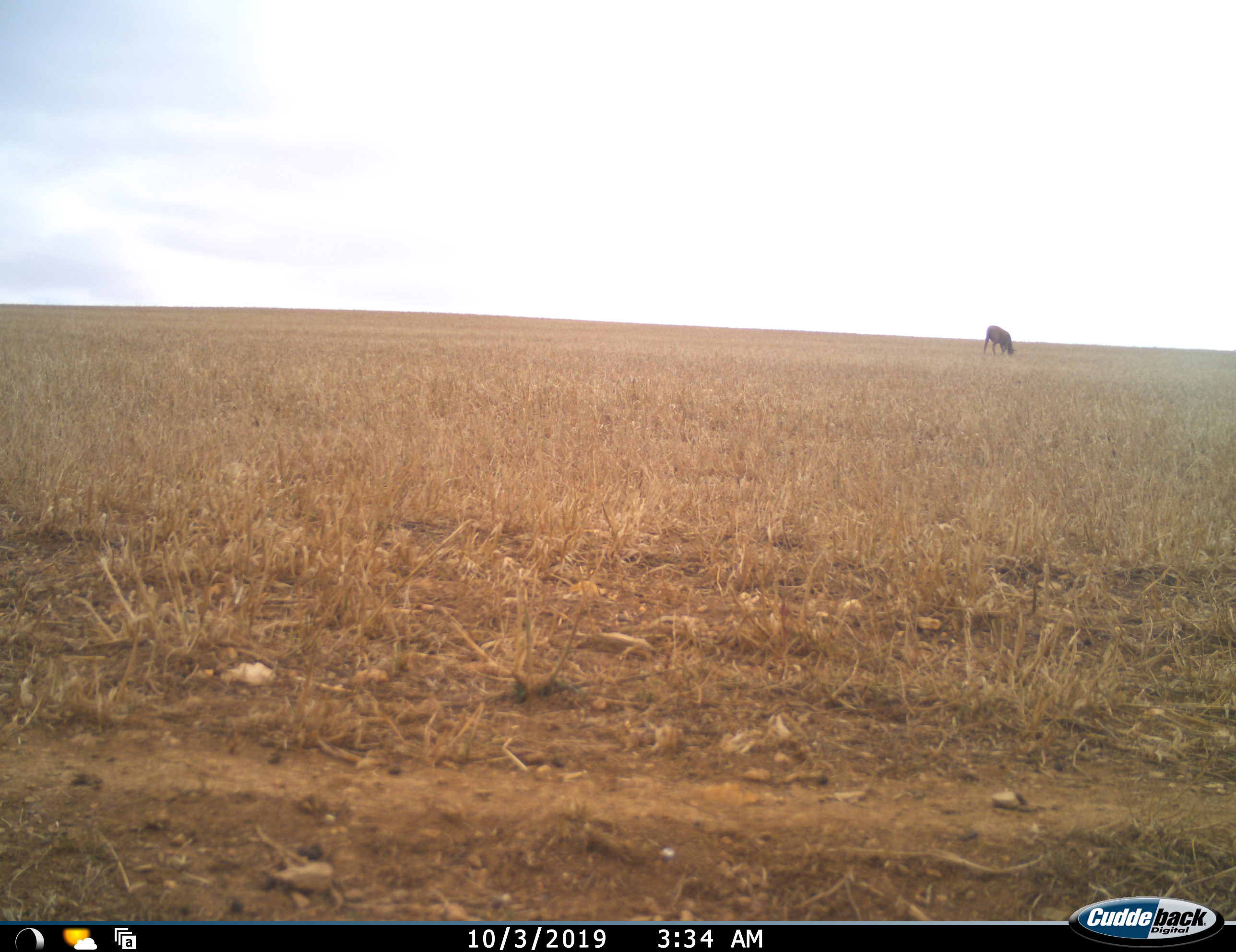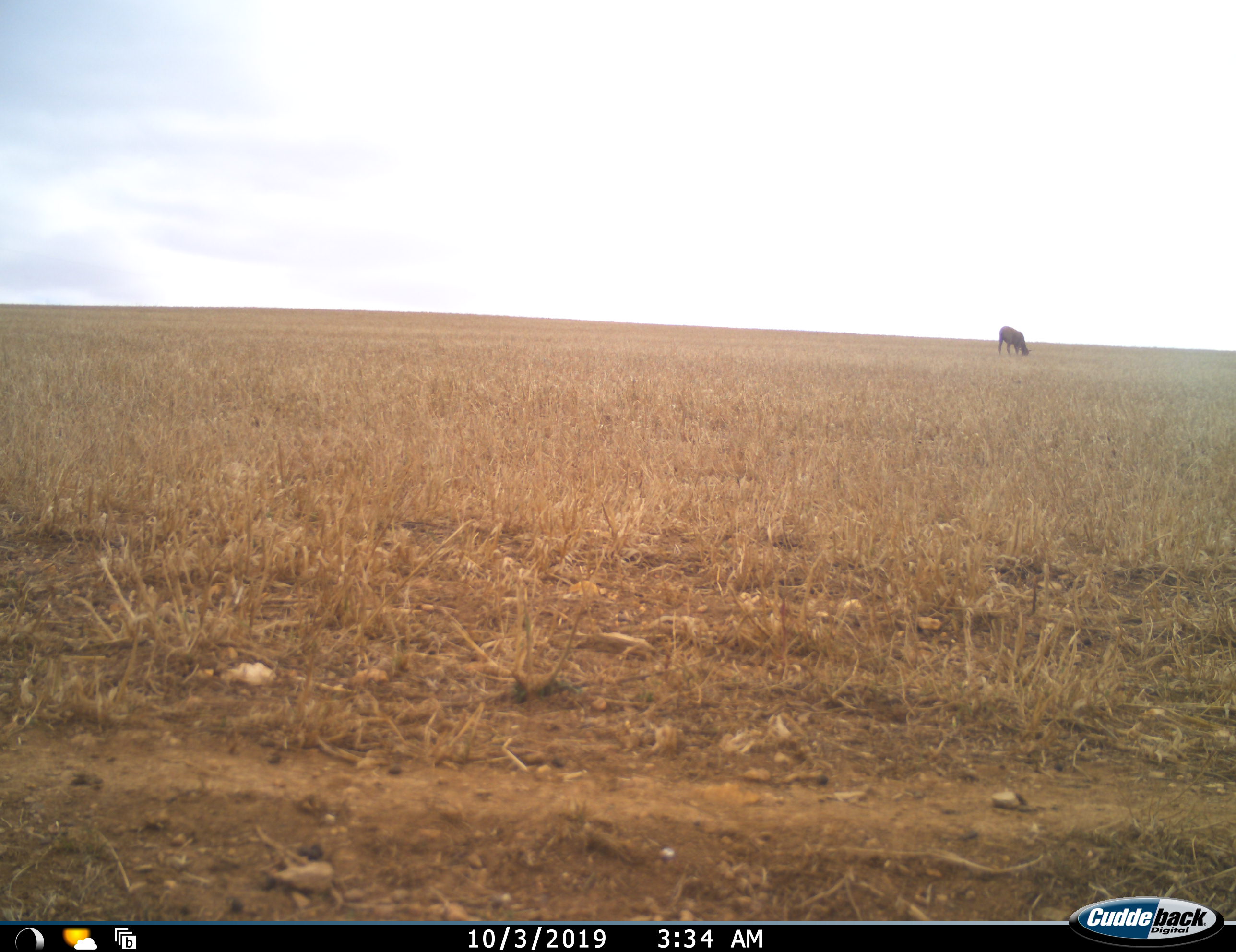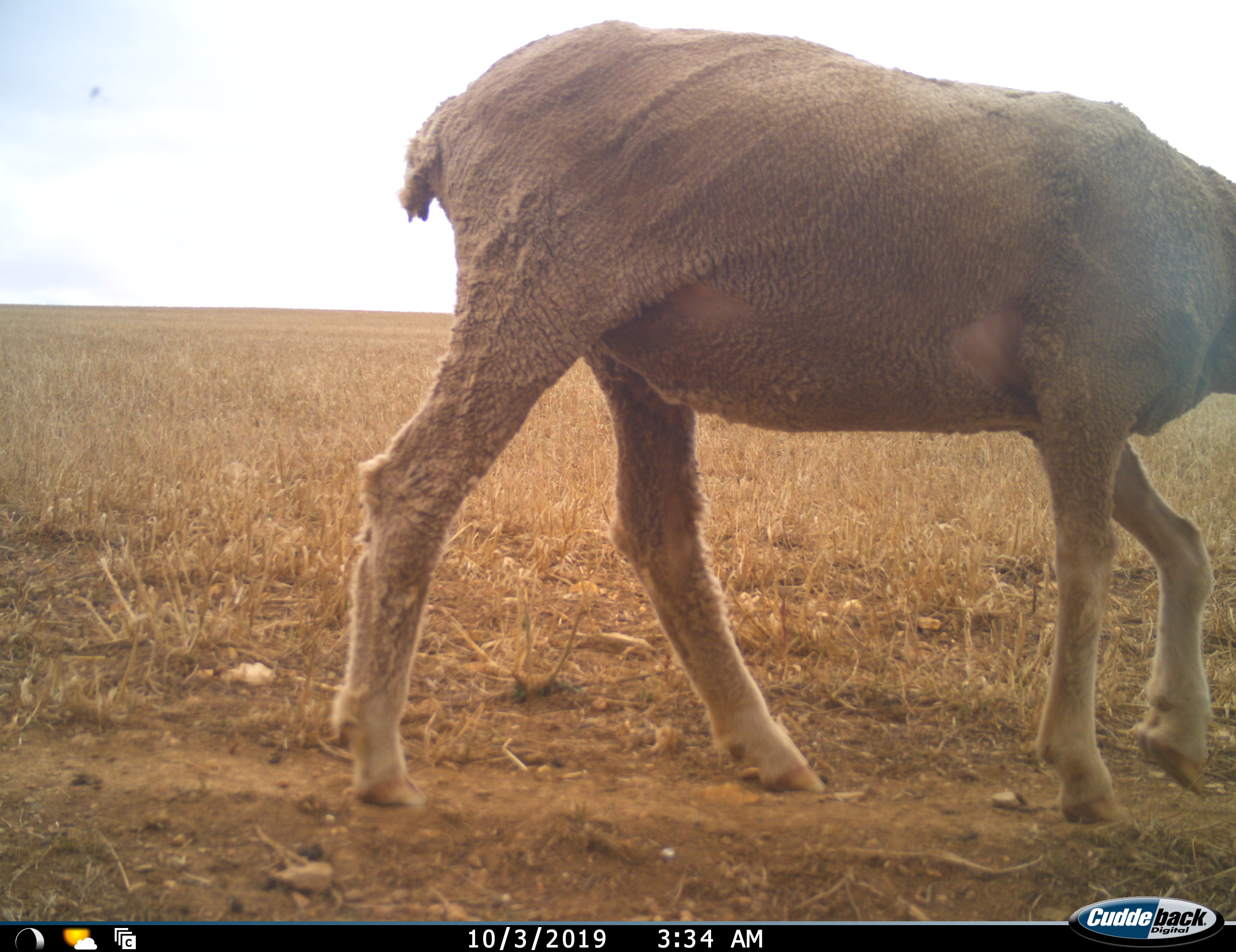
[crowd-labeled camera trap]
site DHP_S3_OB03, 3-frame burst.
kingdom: Animalia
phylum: Chordata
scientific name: Vertebrata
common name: domestic animal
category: domesticanimal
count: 2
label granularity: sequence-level